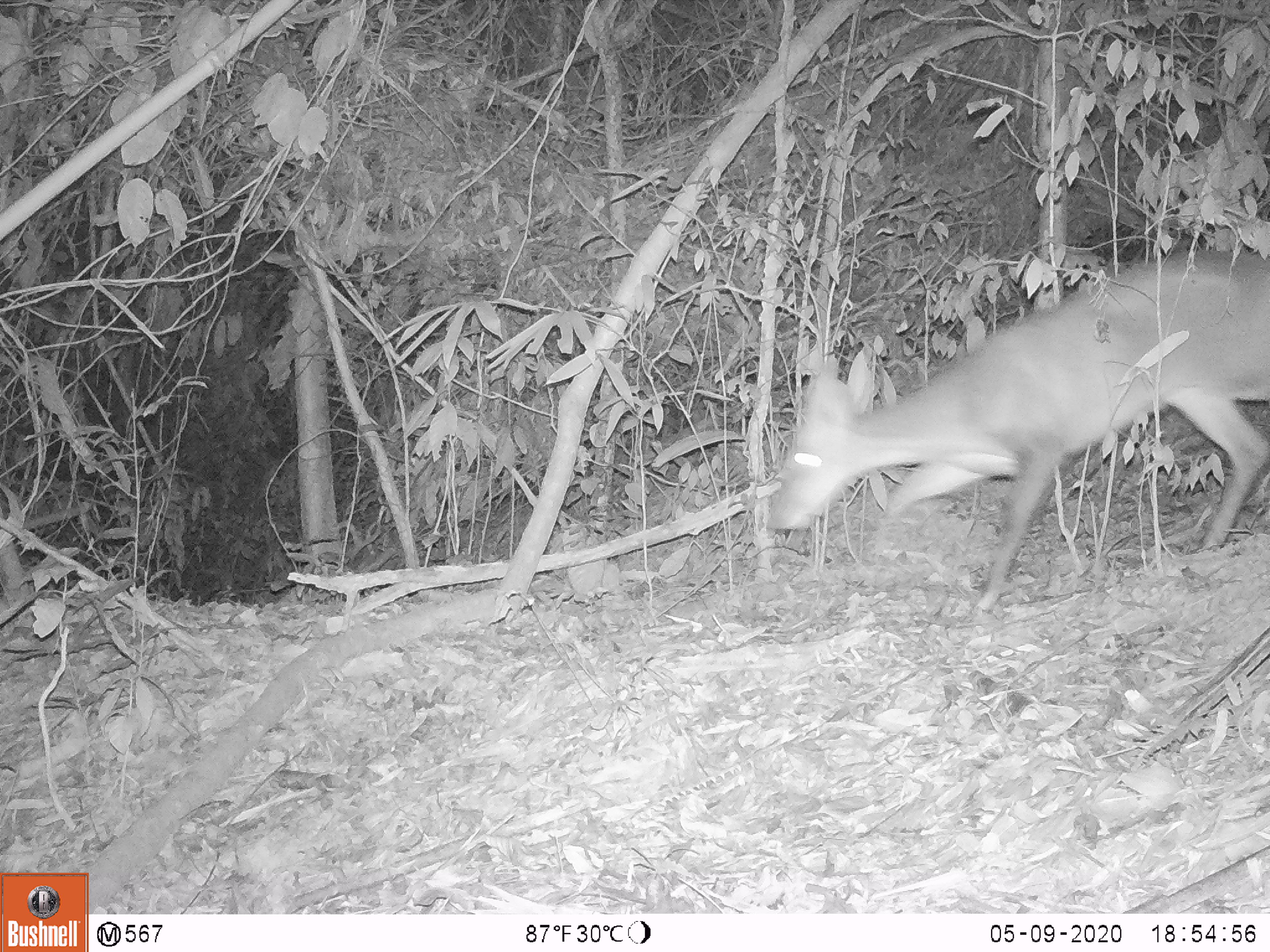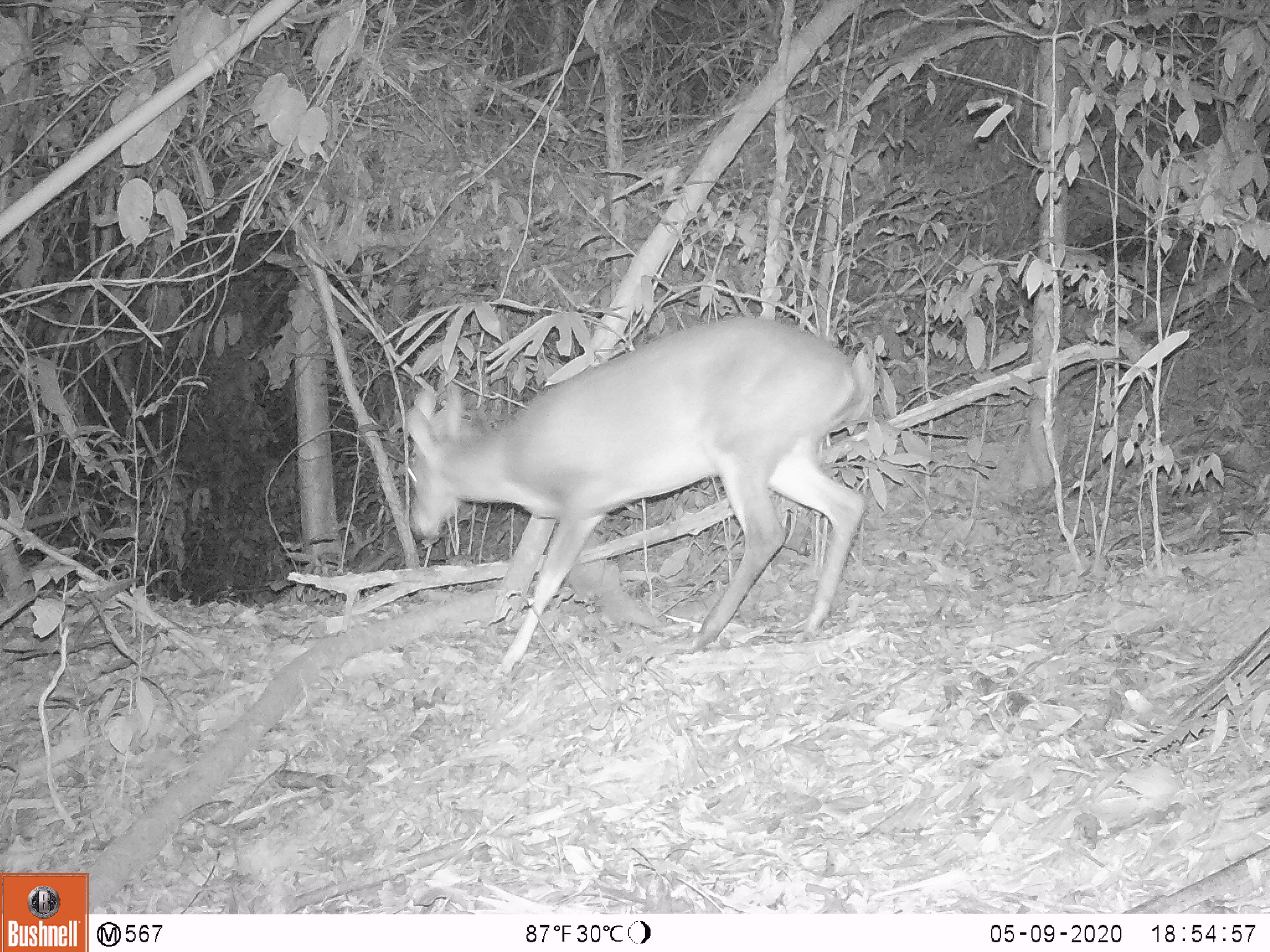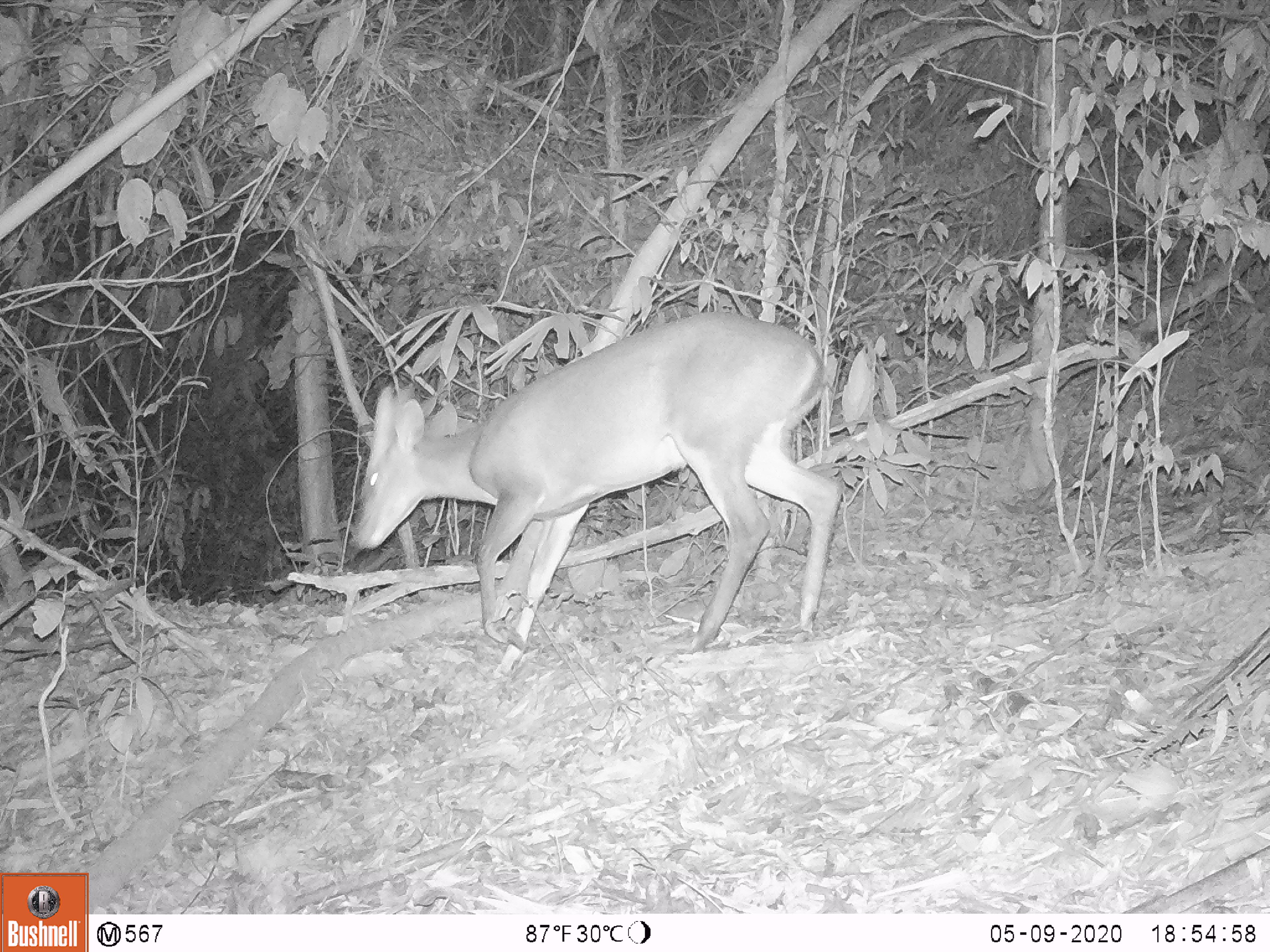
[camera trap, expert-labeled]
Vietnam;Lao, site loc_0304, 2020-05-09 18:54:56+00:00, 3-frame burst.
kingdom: Animalia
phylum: Chordata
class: Mammalia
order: Artiodactyla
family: Cervidae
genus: Muntiacus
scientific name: Muntiacus vuquangensis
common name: large-antlered muntjac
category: large antlered muntjac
Large antlered muntjac (large-antlered muntjac) (Muntiacus vuquangensis). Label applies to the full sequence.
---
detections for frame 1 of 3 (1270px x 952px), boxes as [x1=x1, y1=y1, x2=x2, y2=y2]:
large antlered muntjac: [x1=764, y1=249, x2=1270, y2=613]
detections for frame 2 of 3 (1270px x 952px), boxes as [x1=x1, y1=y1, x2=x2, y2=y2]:
large antlered muntjac: [x1=404, y1=315, x2=866, y2=676]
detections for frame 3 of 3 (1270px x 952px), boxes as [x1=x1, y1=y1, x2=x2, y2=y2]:
large antlered muntjac: [x1=350, y1=311, x2=844, y2=679]